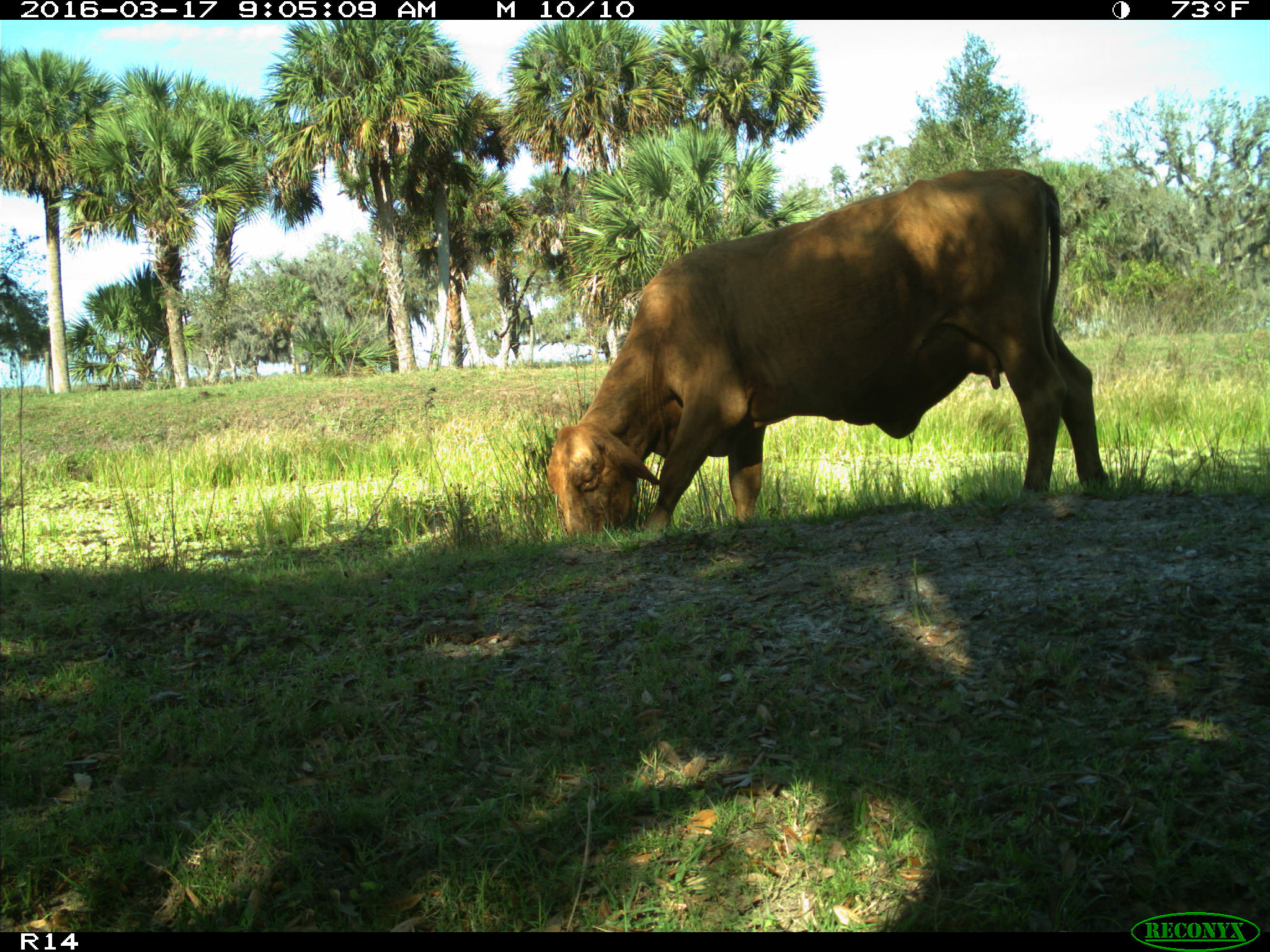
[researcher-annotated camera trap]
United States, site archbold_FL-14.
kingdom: Animalia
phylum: Chordata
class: Mammalia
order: Artiodactyla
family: Bovidae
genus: Bos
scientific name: Bos taurus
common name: domestic cow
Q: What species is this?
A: Bos taurus (domestic cow).